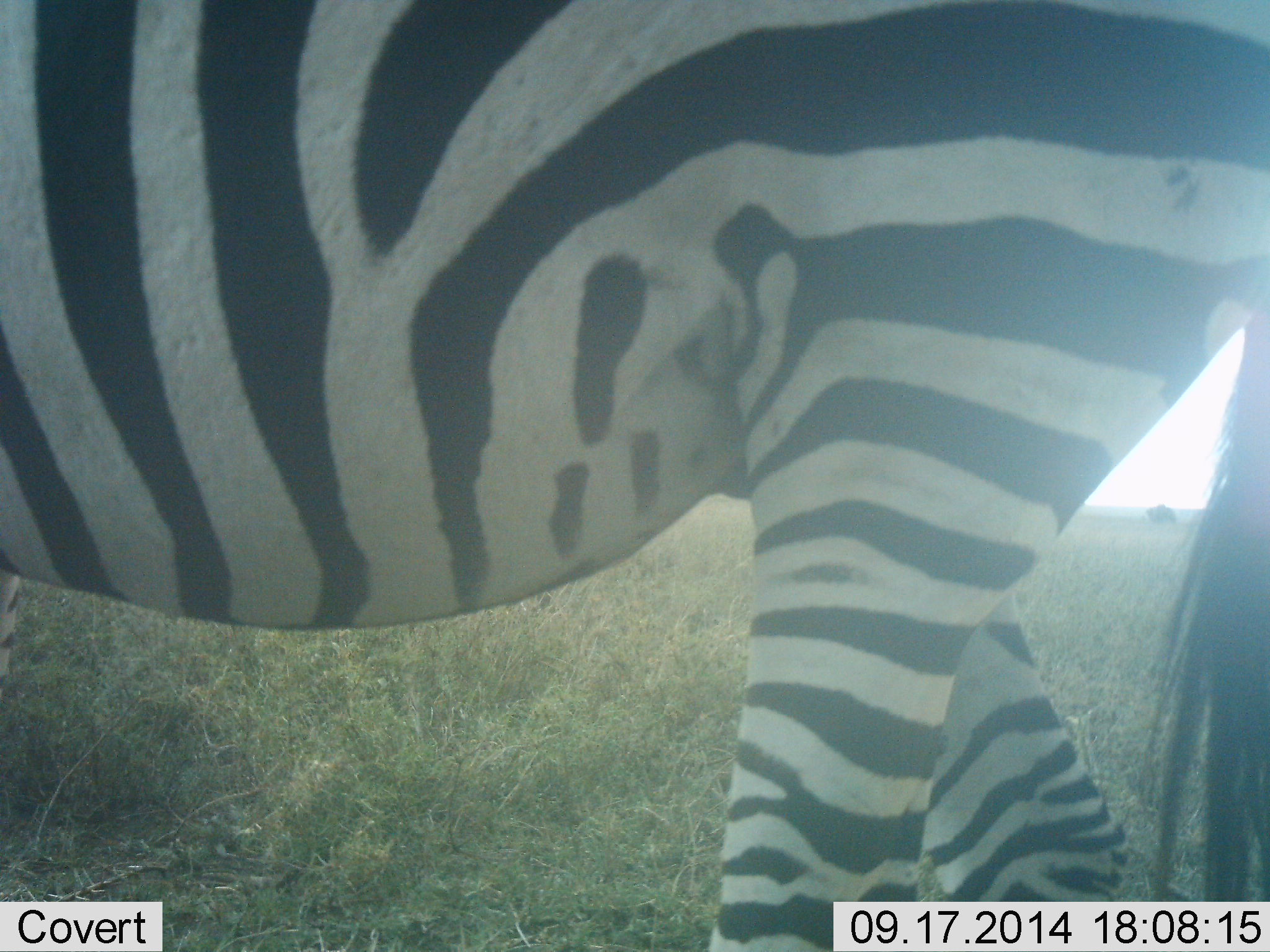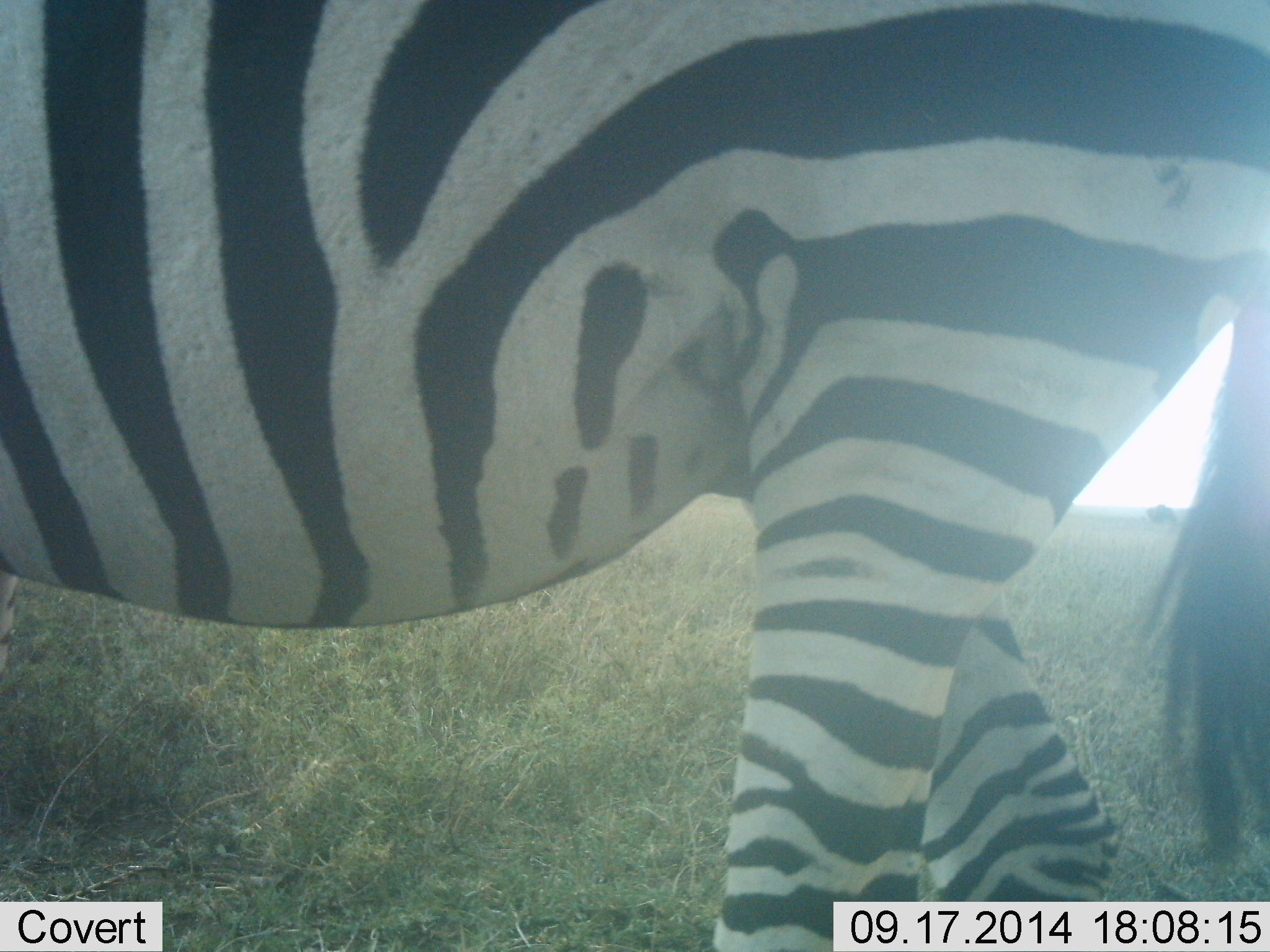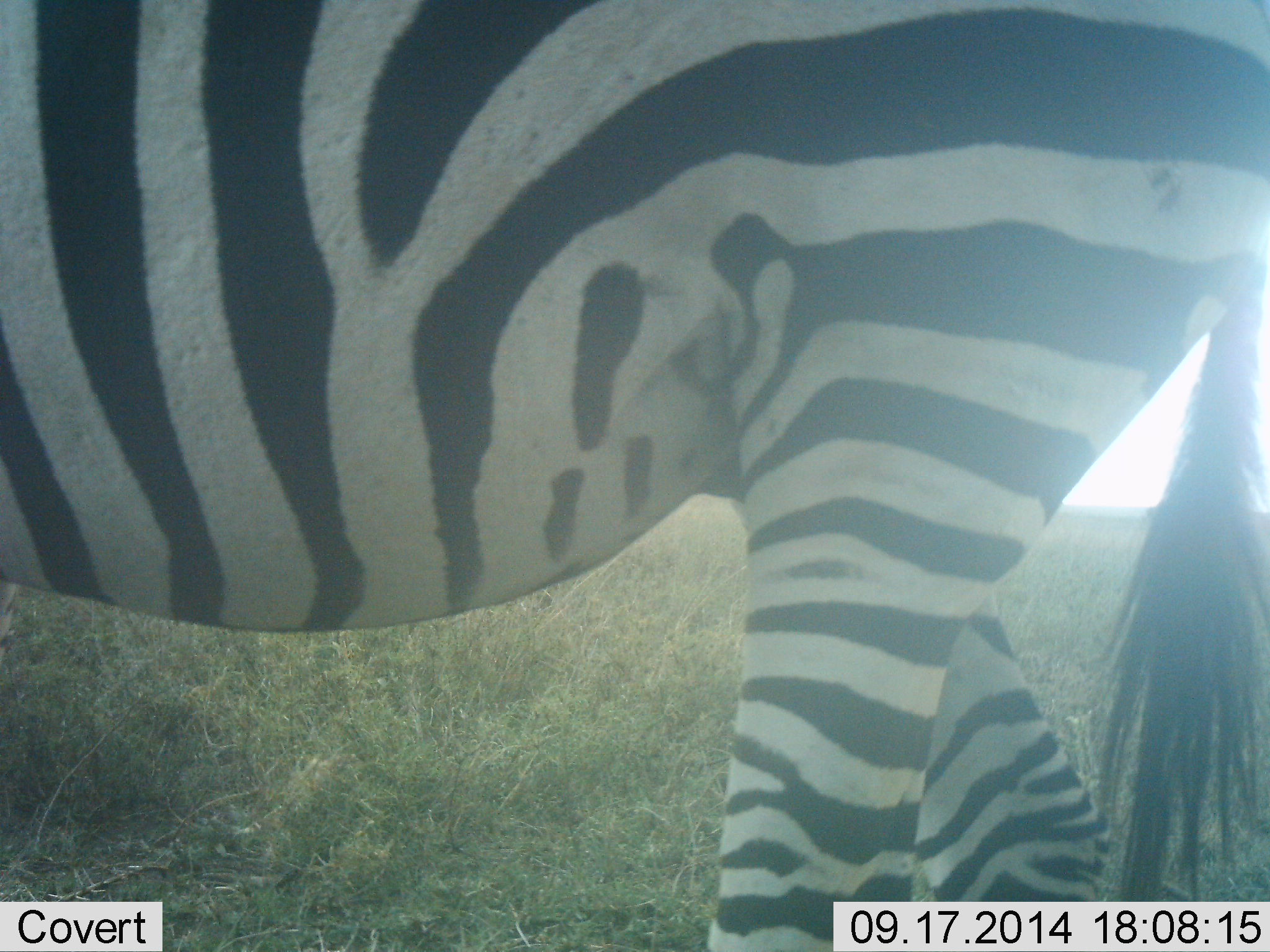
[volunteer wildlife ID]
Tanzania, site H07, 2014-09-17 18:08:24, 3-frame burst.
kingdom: Animalia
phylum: Chordata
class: Mammalia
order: Perissodactyla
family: Equidae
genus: Equus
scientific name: Equus quagga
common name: plains zebra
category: zebra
Zebra (plains zebra) (Equus quagga), count 1. Behavior (volunteer vote fractions): standing 80%, resting 0%, moving 30%, interacting 0%. Young present (vote fraction): 0%. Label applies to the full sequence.